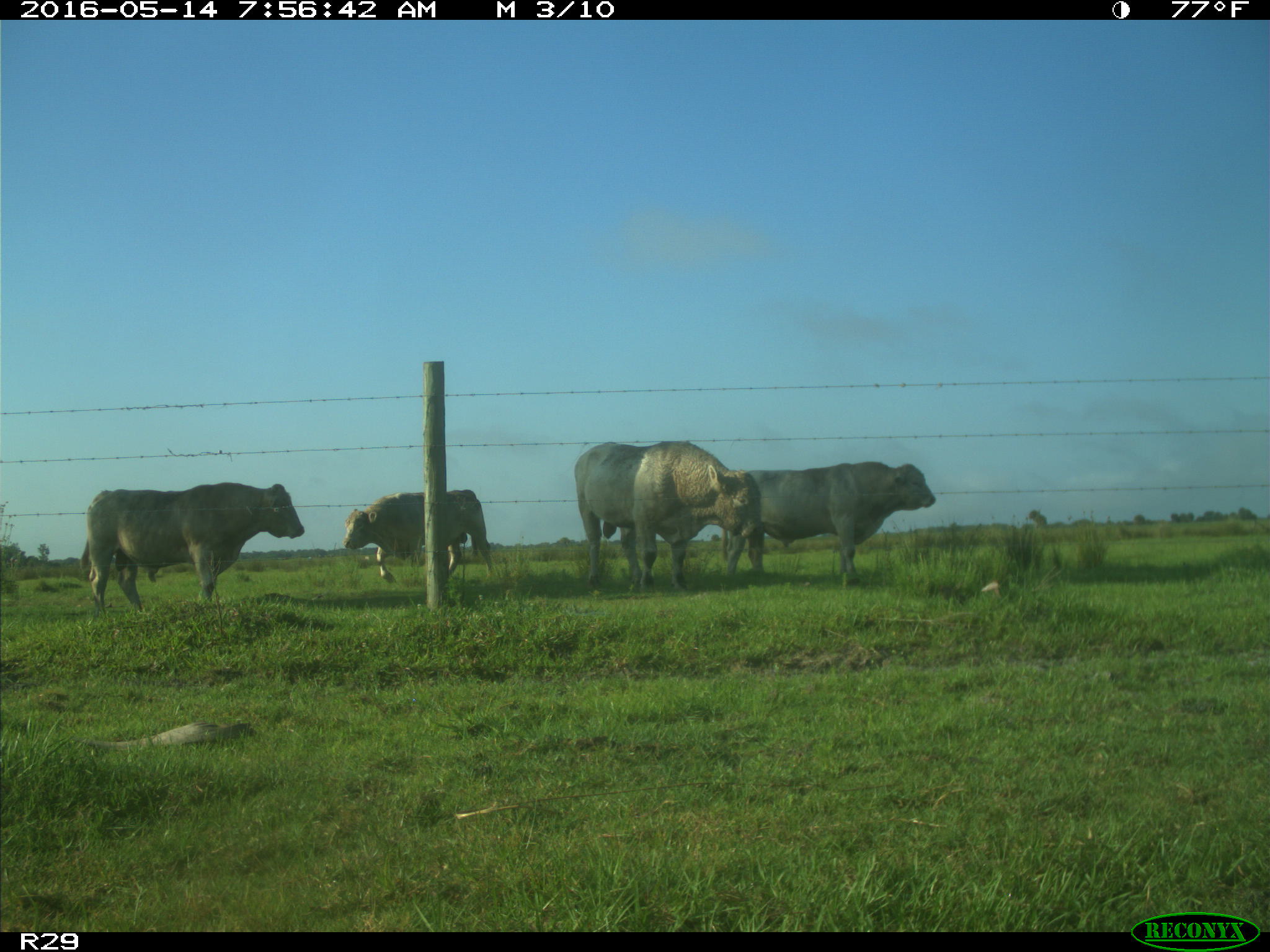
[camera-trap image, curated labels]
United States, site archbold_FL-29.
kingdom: Animalia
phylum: Chordata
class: Mammalia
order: Artiodactyla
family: Bovidae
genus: Bos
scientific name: Bos taurus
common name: domestic cow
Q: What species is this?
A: Bos taurus (domestic cow).